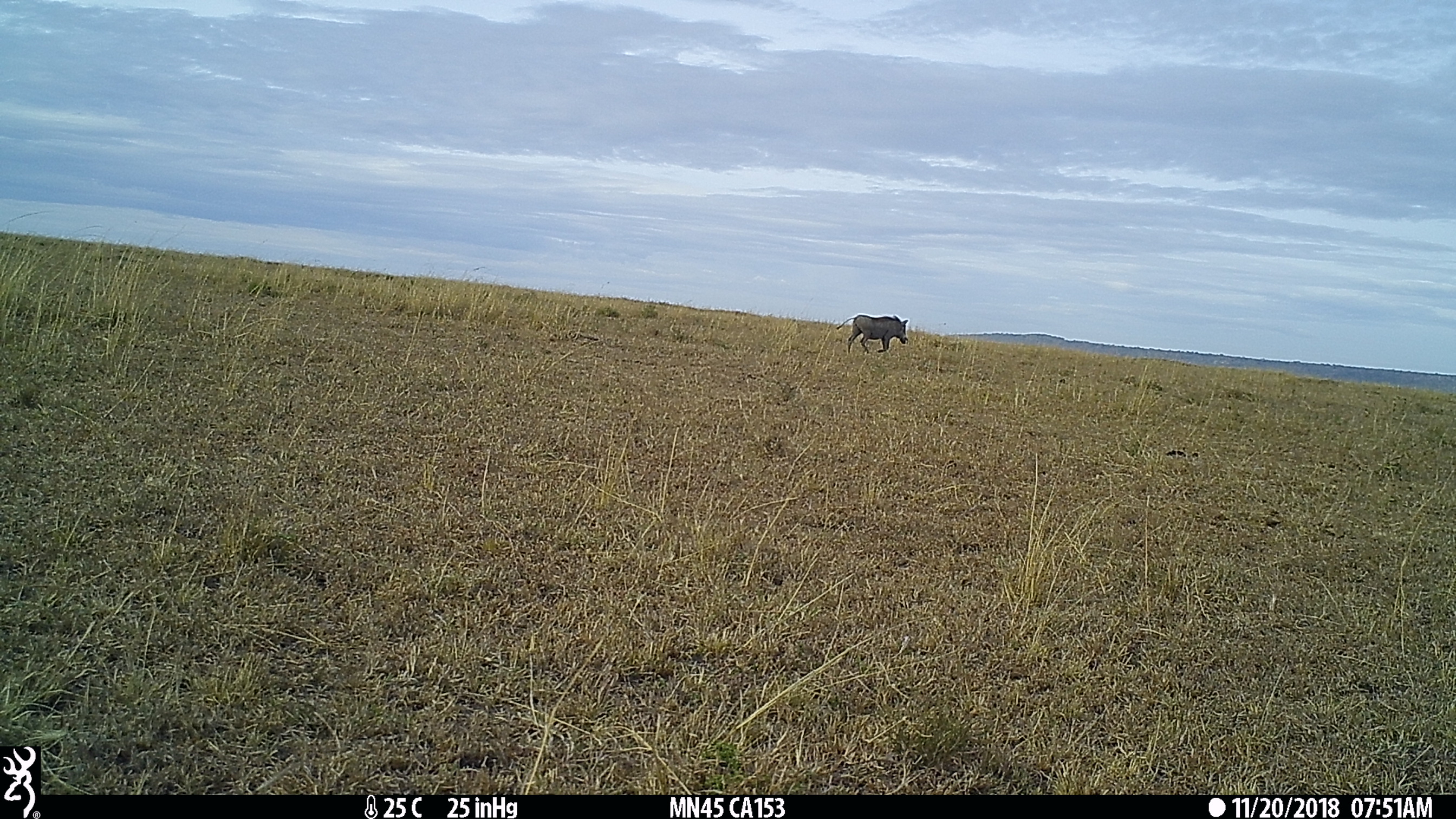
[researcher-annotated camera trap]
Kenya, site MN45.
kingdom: Animalia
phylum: Chordata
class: Mammalia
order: Artiodactyla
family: Suidae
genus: Phacochoerus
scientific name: Phacochoerus africanus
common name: common warthog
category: warthog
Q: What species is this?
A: Warthog (common warthog) (Phacochoerus africanus).